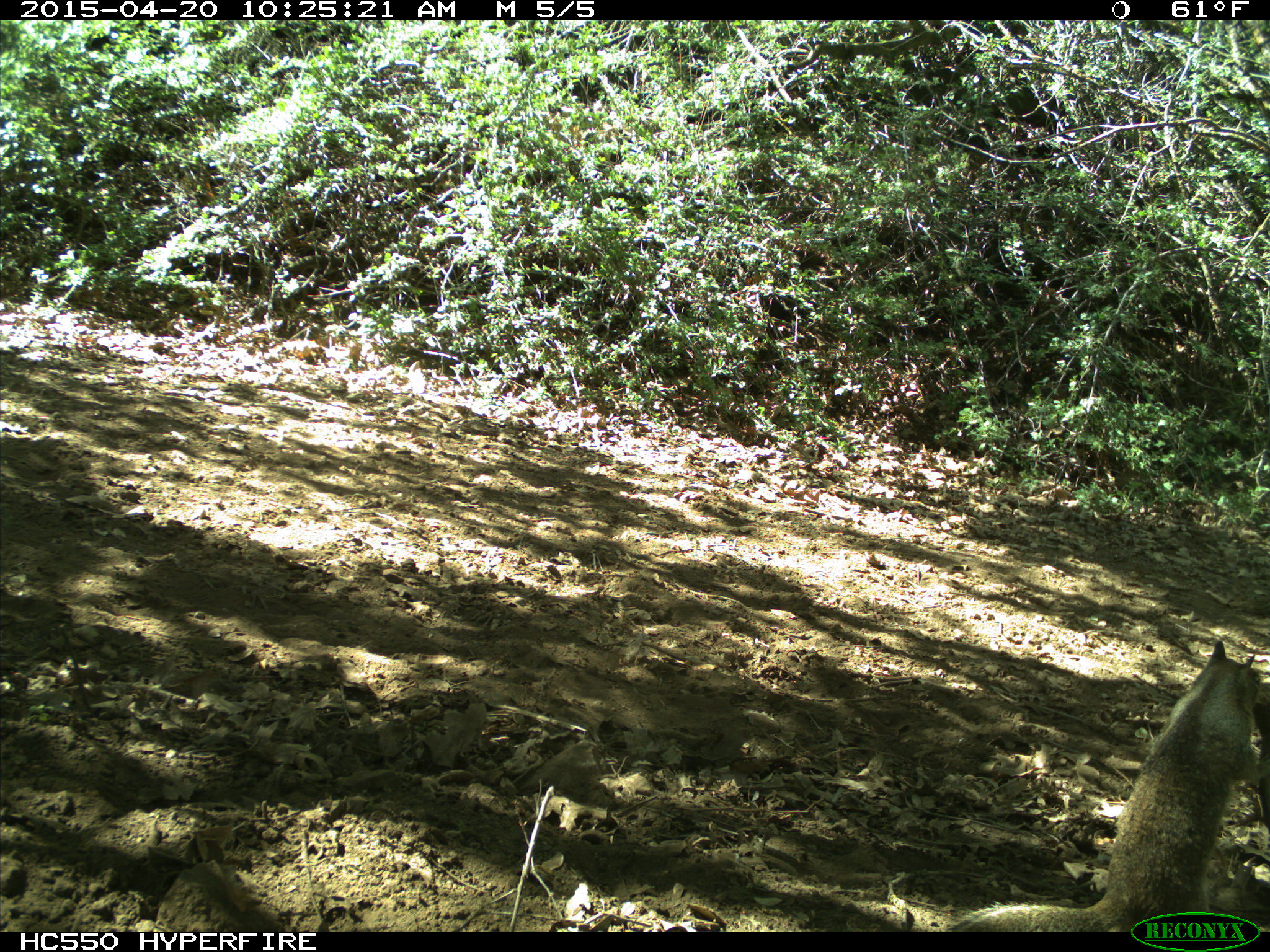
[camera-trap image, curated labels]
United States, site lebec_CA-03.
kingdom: Animalia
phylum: Chordata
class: Mammalia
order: Rodentia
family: Sciuridae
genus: Otospermophilus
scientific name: Otospermophilus beecheyi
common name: california ground squirrel